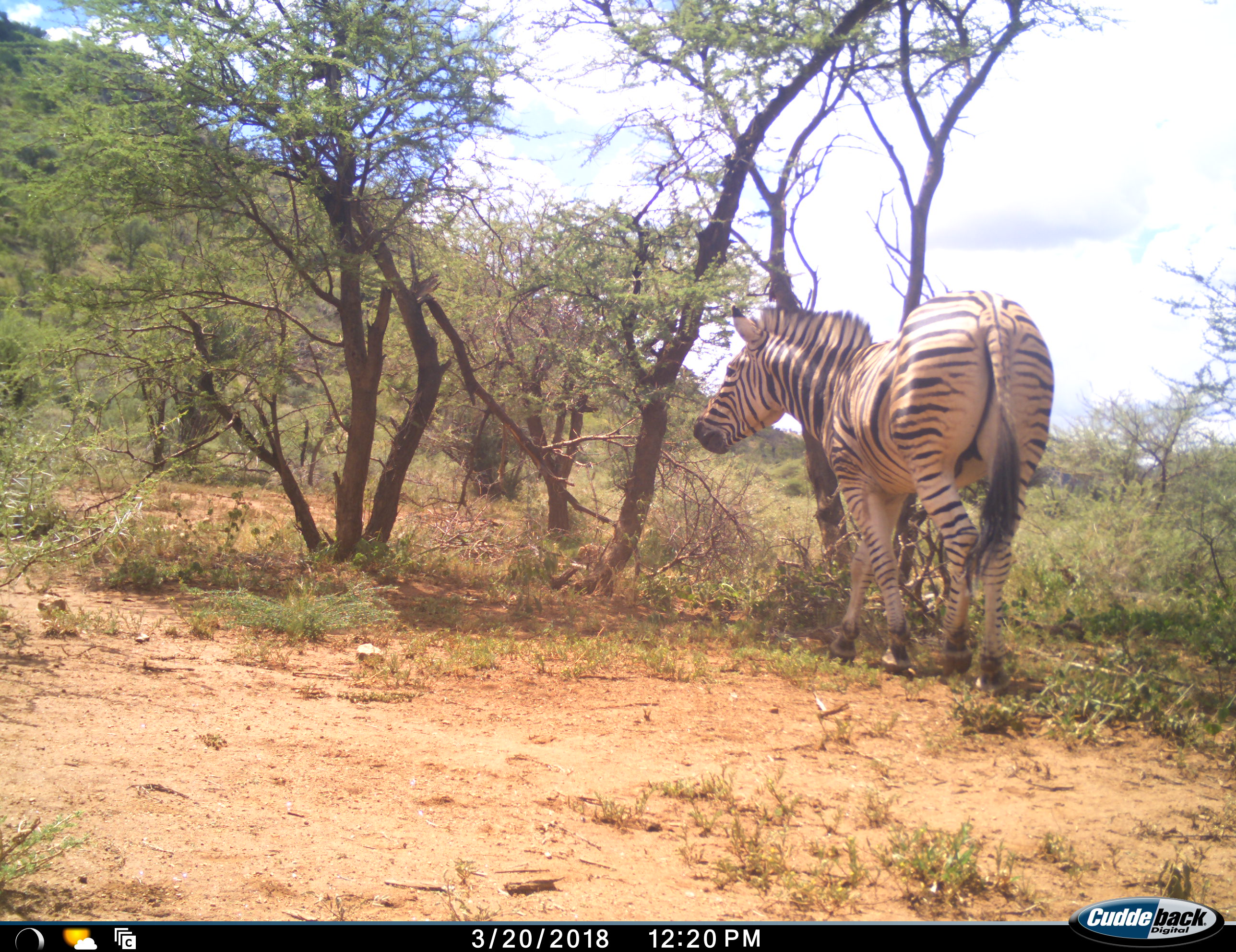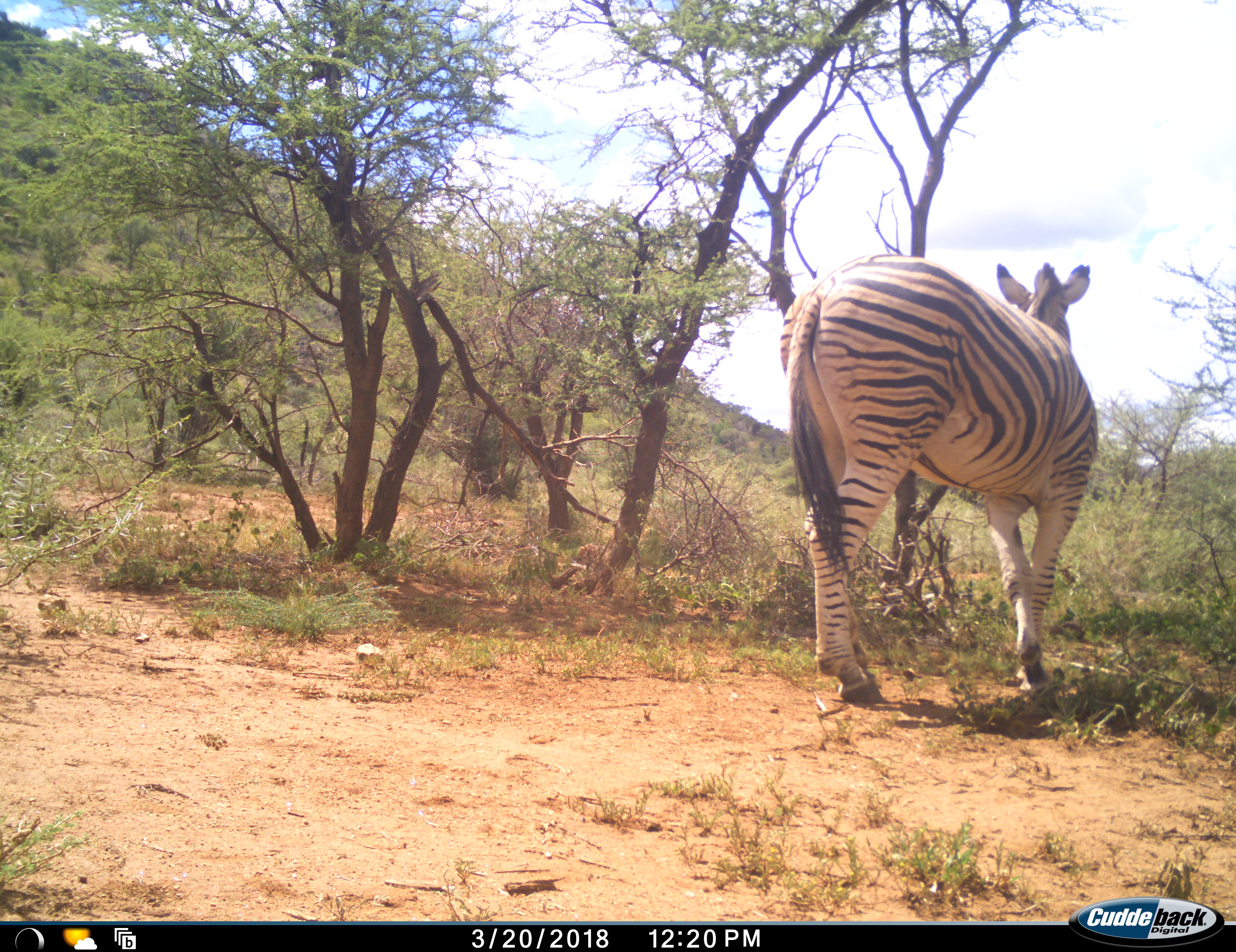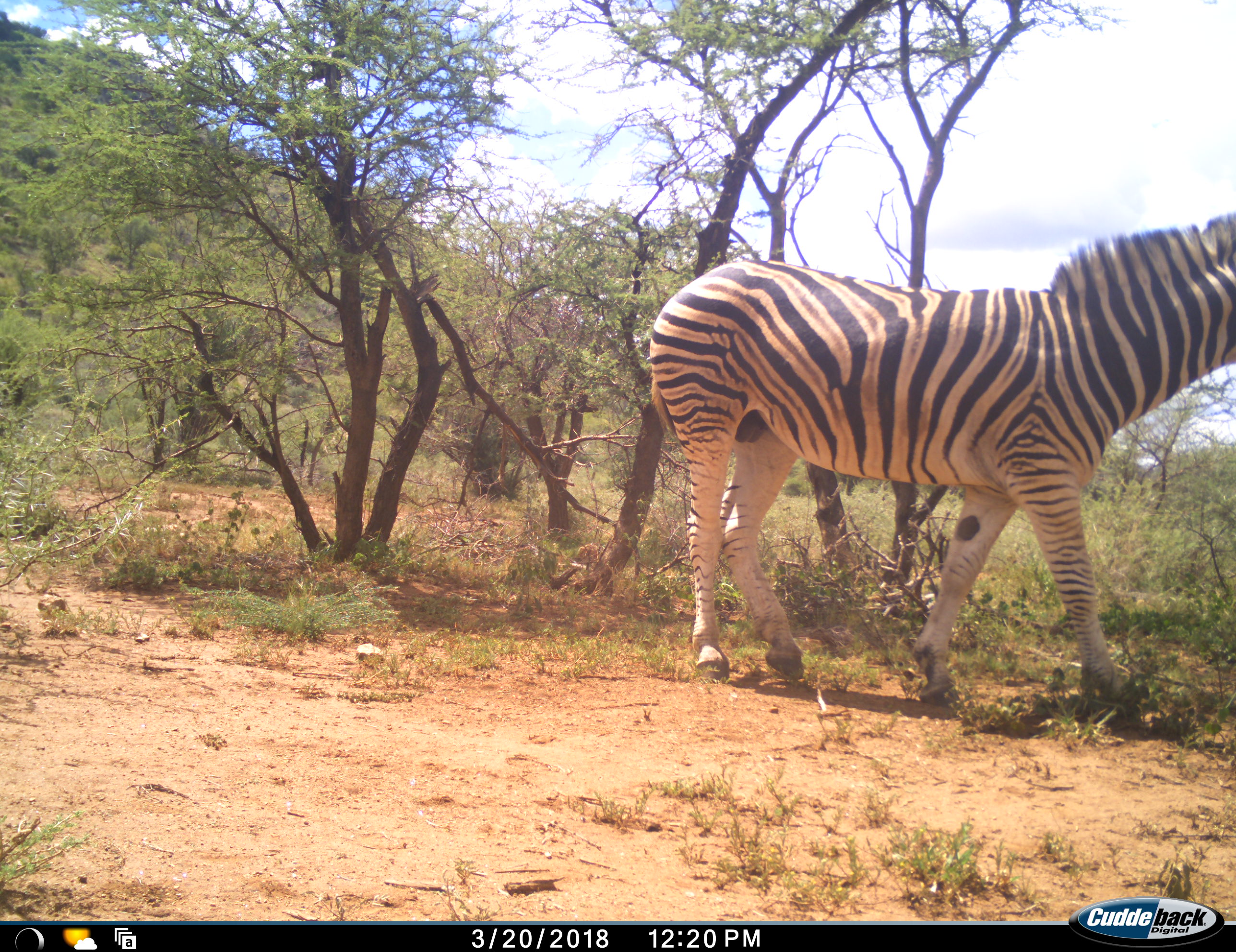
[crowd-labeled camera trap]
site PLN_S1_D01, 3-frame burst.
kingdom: Animalia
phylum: Chordata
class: Mammalia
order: Perissodactyla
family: Equidae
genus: Equus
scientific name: Equus quagga burchellii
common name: burchell's zebra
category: zebraburchells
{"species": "zebraburchells (burchell's zebra) (Equus quagga burchellii)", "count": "1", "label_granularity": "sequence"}